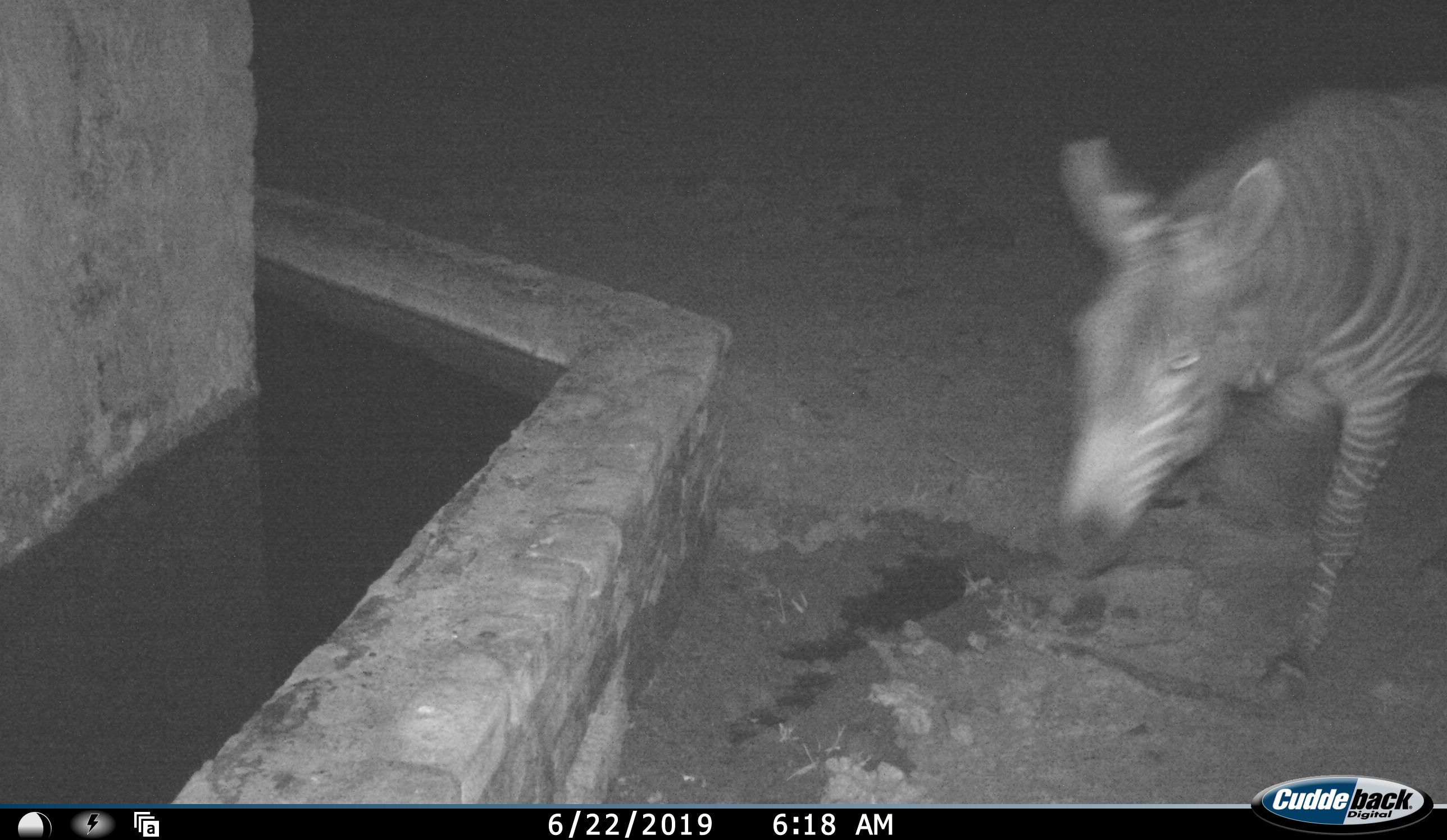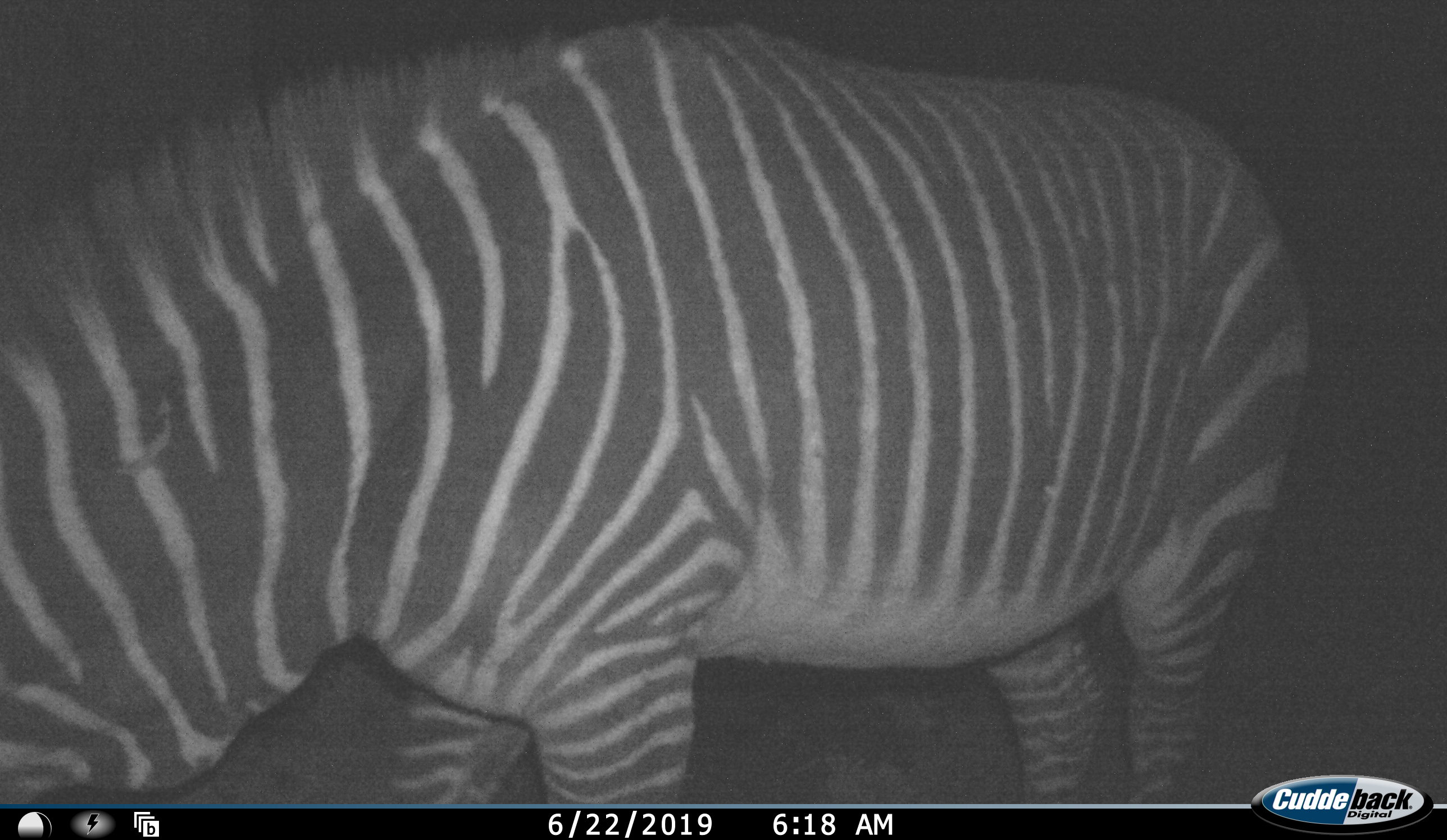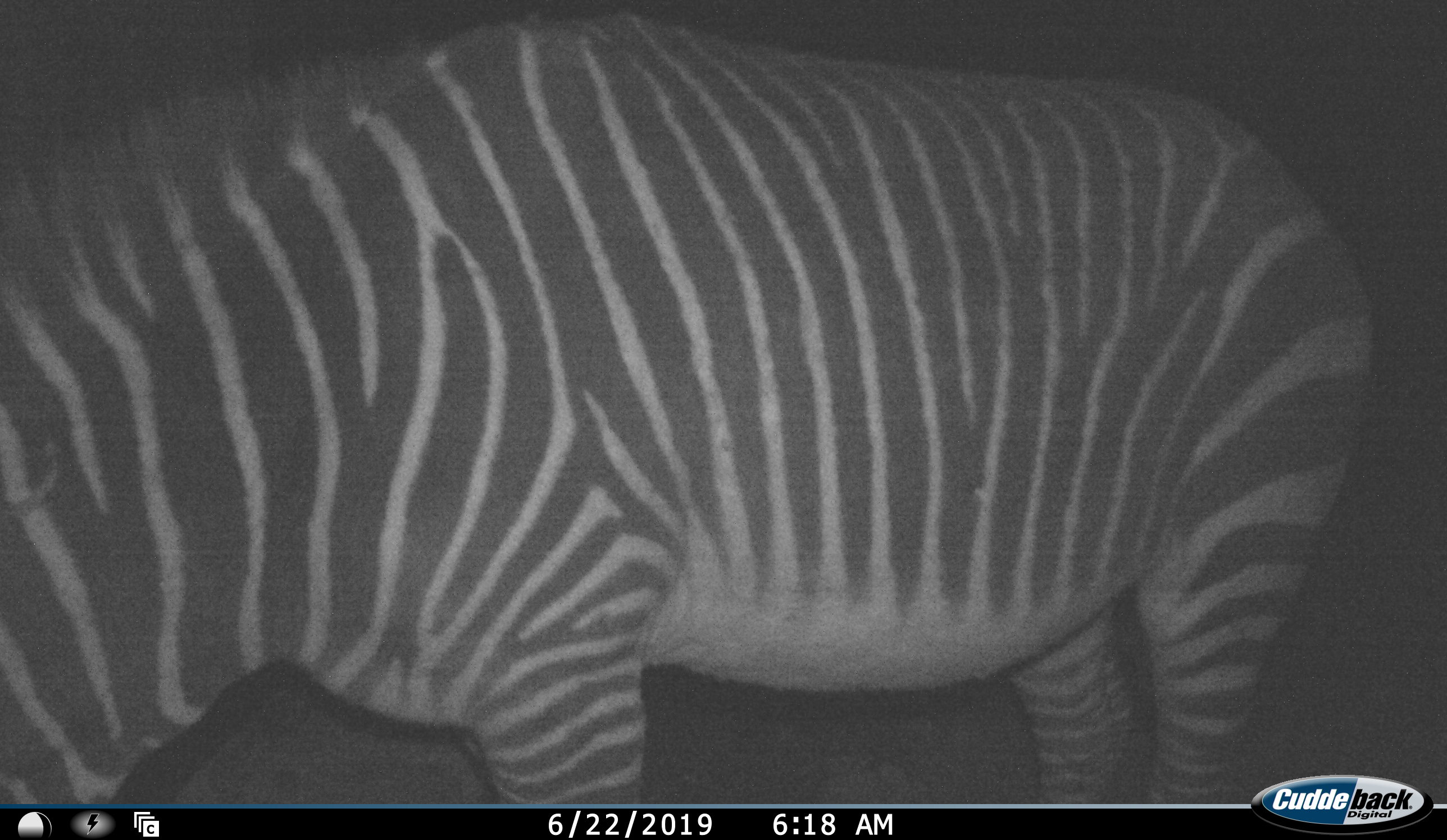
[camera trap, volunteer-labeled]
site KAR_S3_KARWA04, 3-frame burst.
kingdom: Animalia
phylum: Chordata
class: Mammalia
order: Perissodactyla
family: Equidae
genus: Equus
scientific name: Equus zebra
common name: mountain zebra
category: zebramountain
Zebramountain (mountain zebra) (Equus zebra), count 1. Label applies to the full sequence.